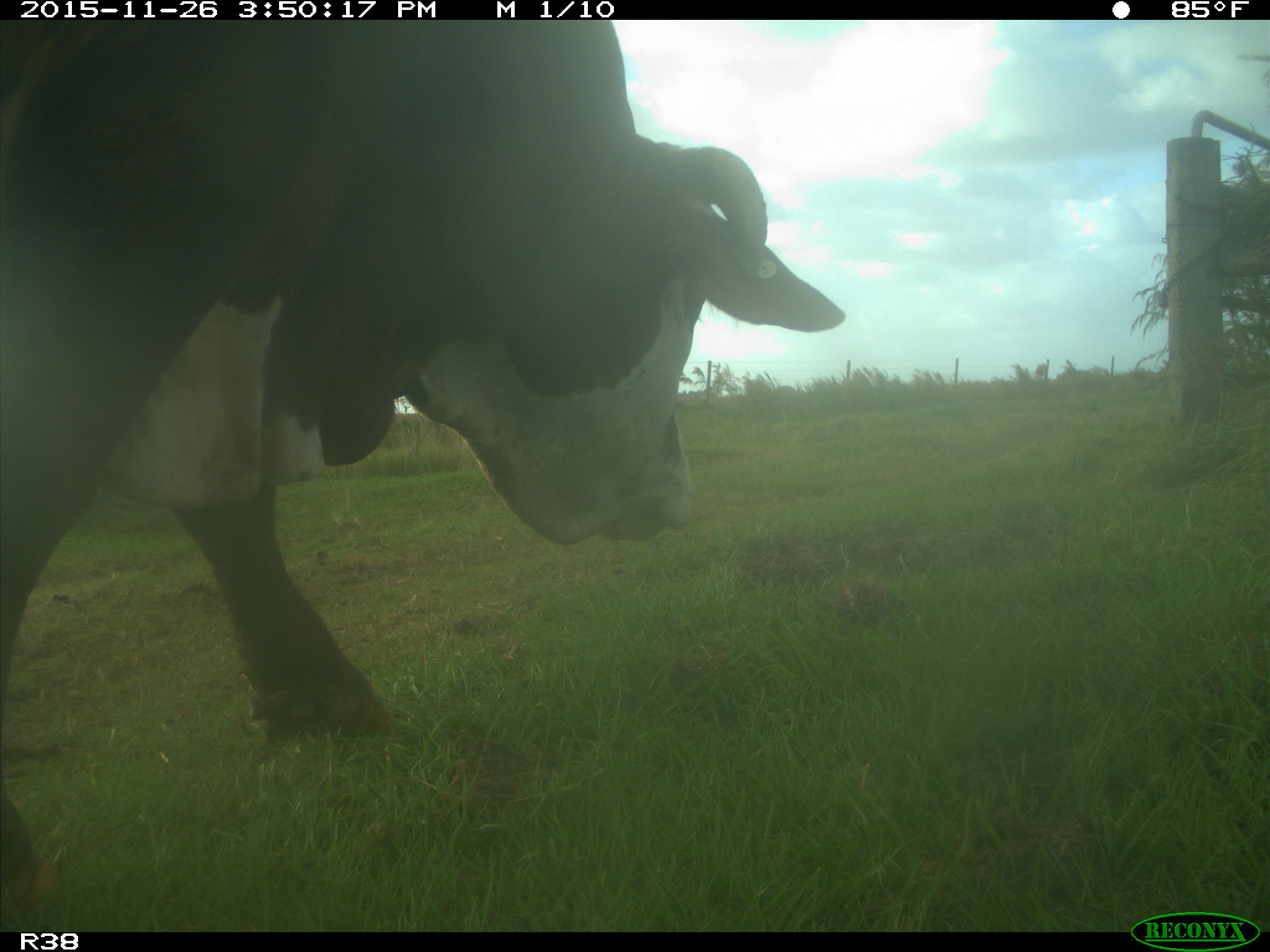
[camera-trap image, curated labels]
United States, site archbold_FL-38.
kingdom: Animalia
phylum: Chordata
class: Mammalia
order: Artiodactyla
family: Bovidae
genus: Bos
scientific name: Bos taurus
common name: domestic cow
Bos taurus (domestic cow).